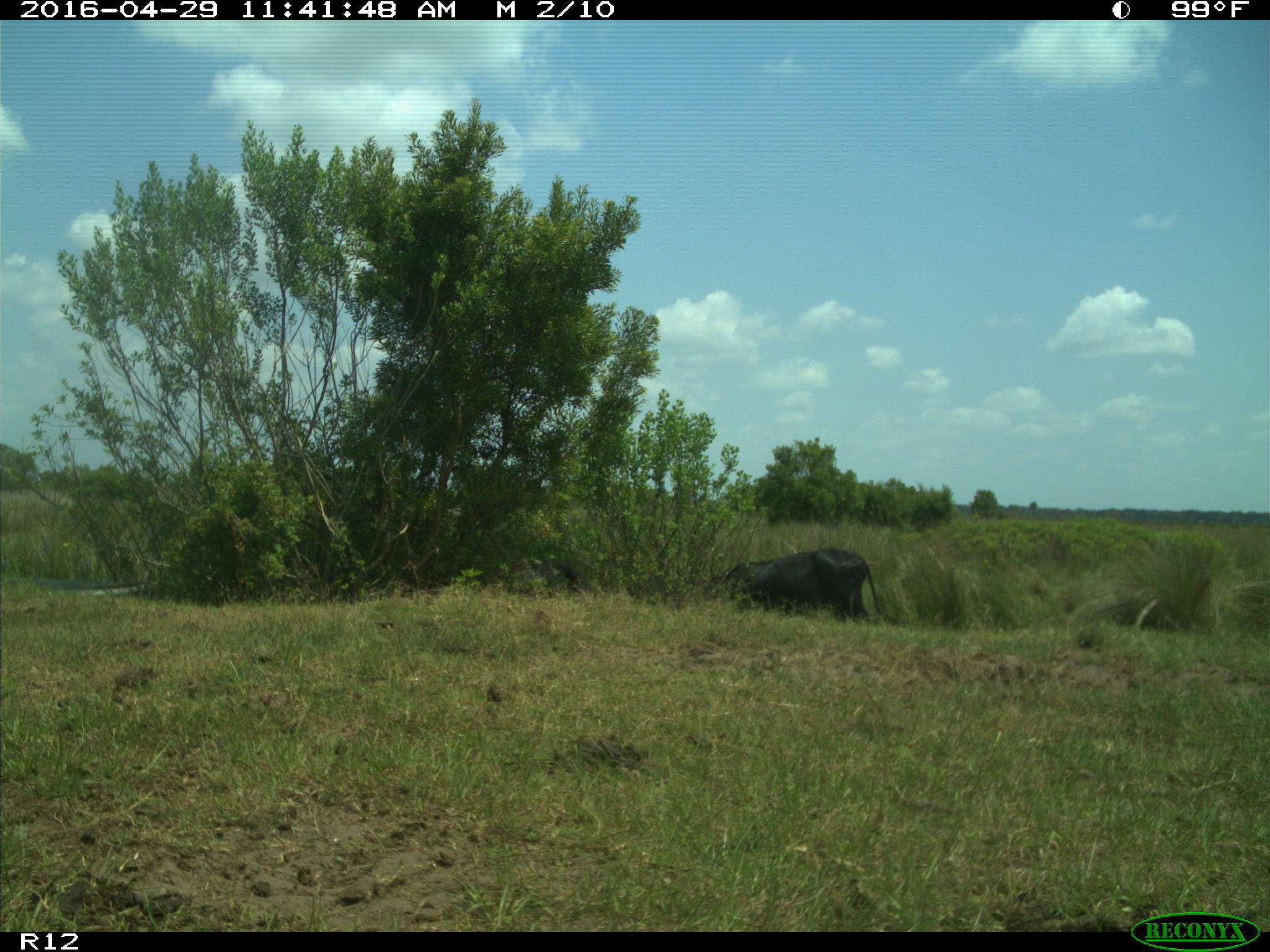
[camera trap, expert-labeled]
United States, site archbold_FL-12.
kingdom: Animalia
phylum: Chordata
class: Mammalia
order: Artiodactyla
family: Bovidae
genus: Bos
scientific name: Bos taurus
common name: domestic cow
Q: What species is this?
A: Bos taurus (domestic cow).